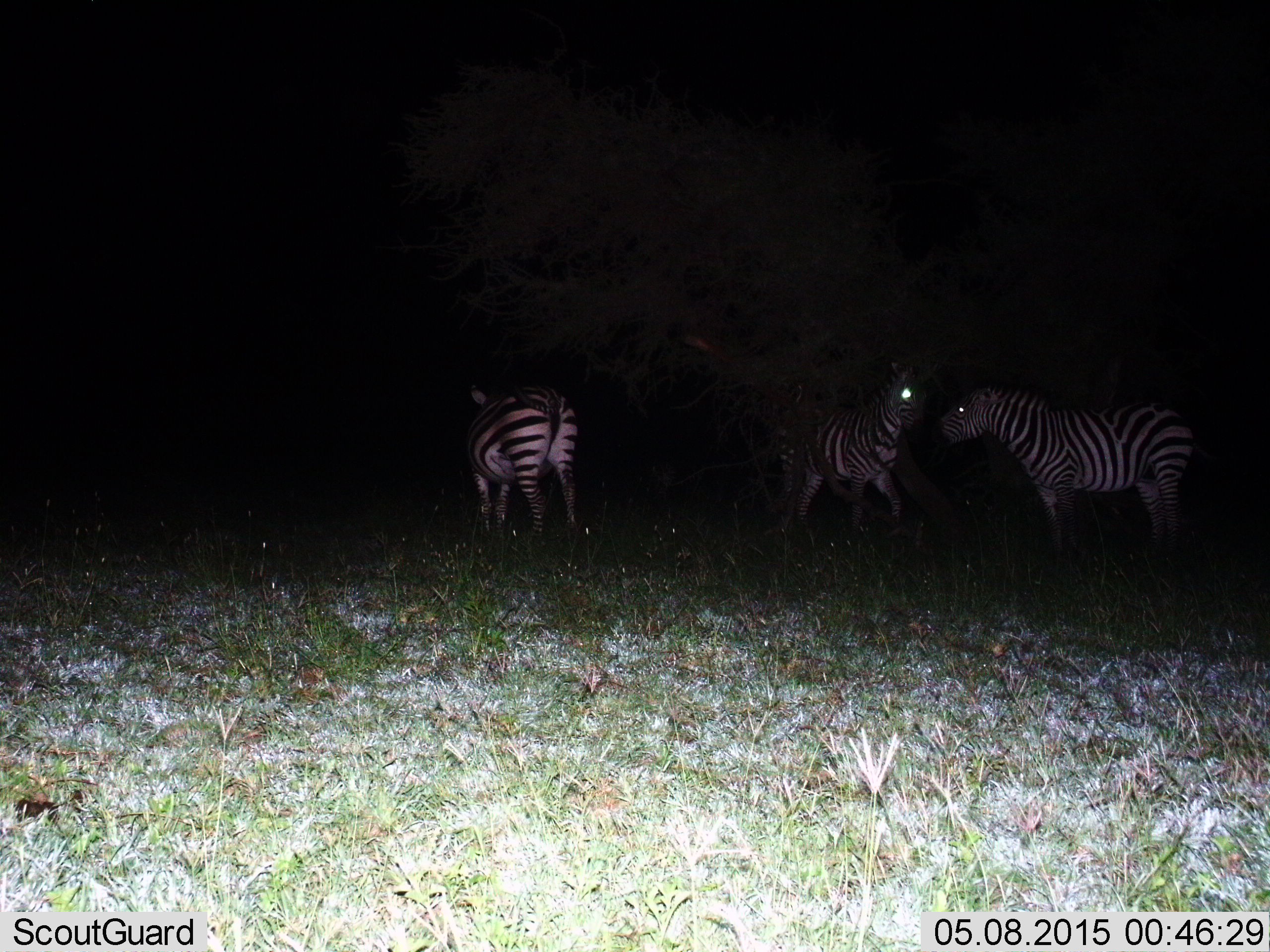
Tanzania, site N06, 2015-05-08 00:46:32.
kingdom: Animalia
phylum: Chordata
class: Mammalia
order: Perissodactyla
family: Equidae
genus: Equus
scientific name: Equus quagga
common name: plains zebra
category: zebra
Zebra (plains zebra) (Equus quagga), count 3. Behavior (volunteer vote fractions): standing 90%, resting 0%, moving 10%, interacting 0%. Young present (vote fraction): 0%. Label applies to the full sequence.